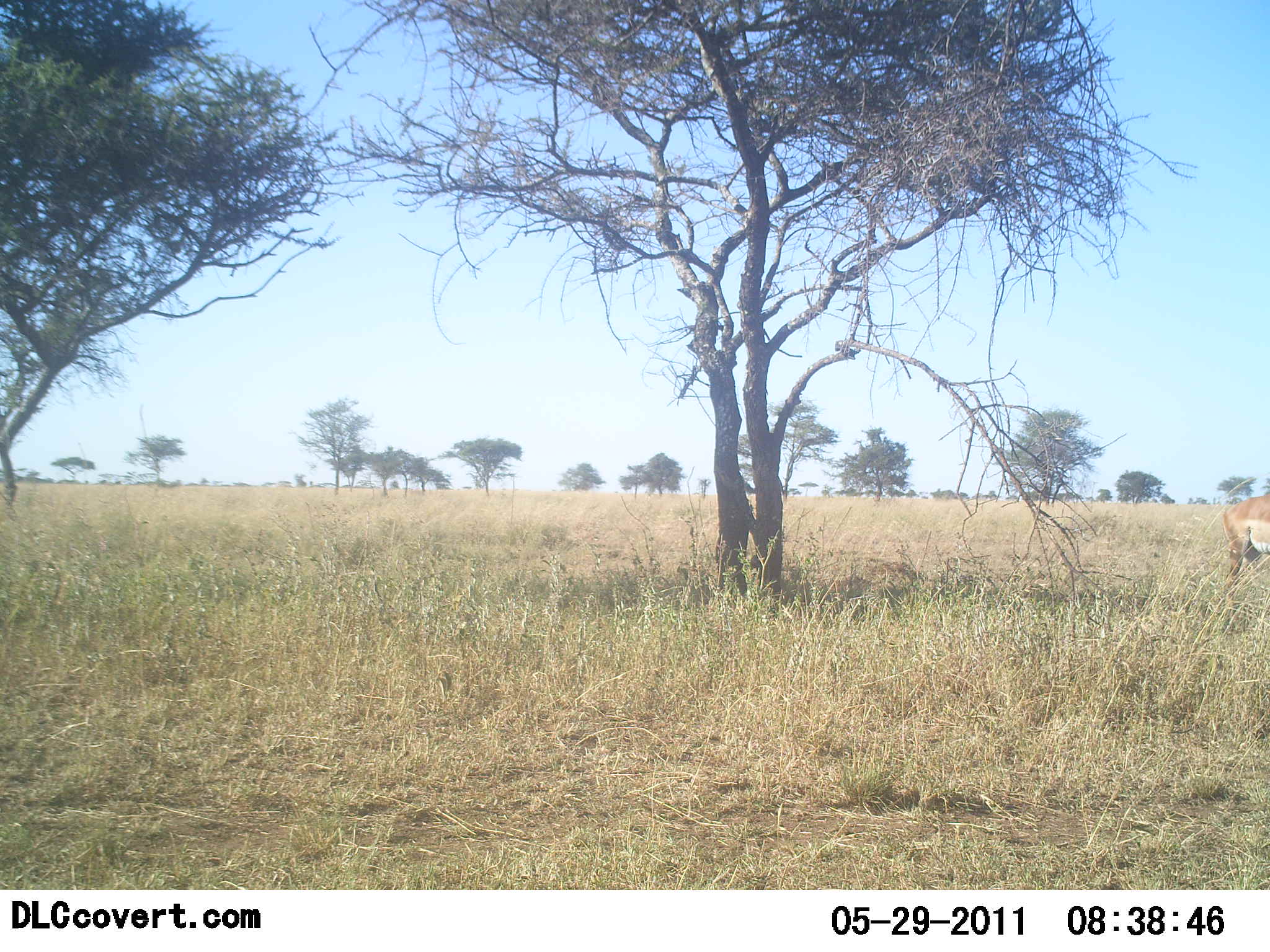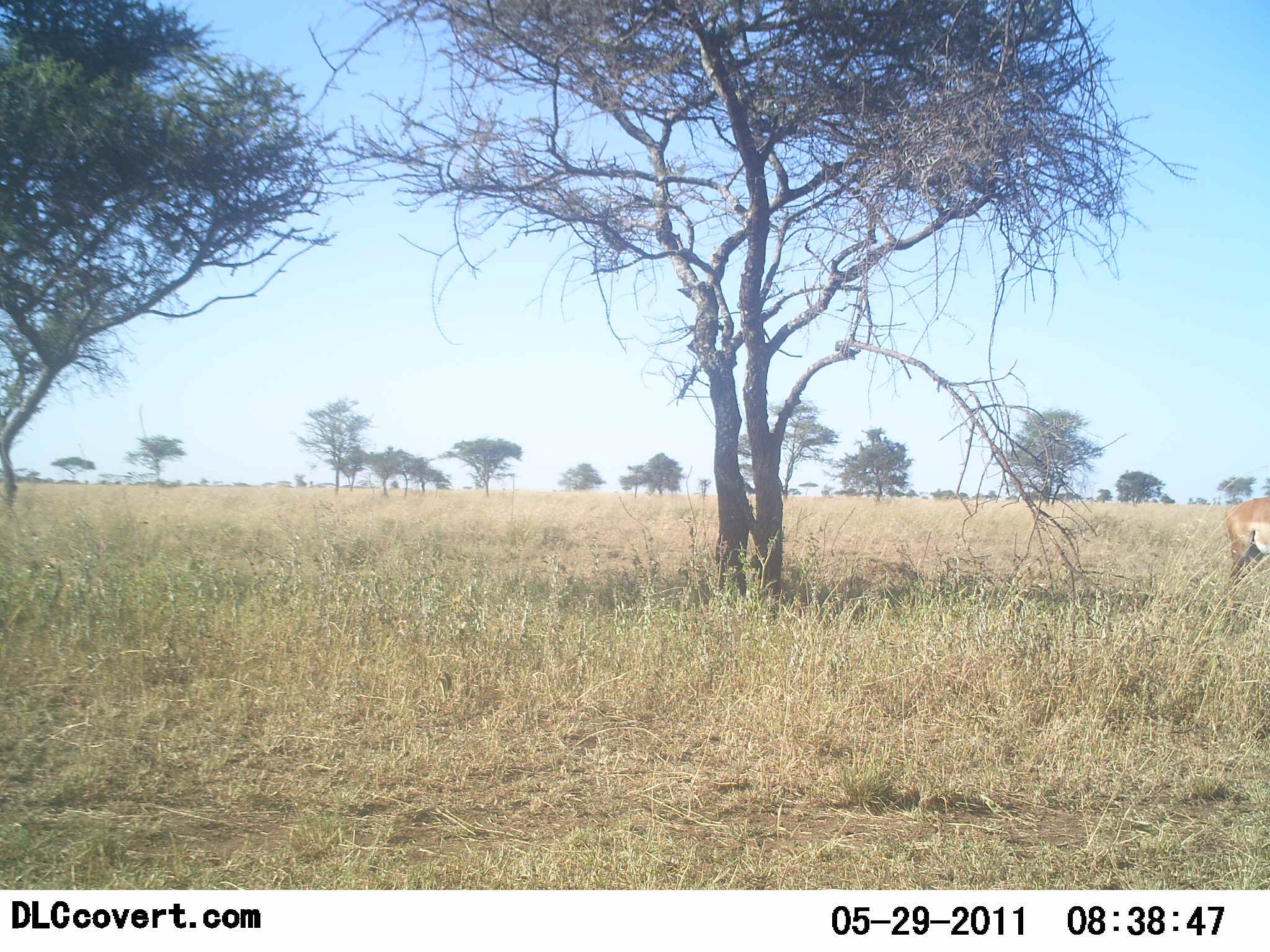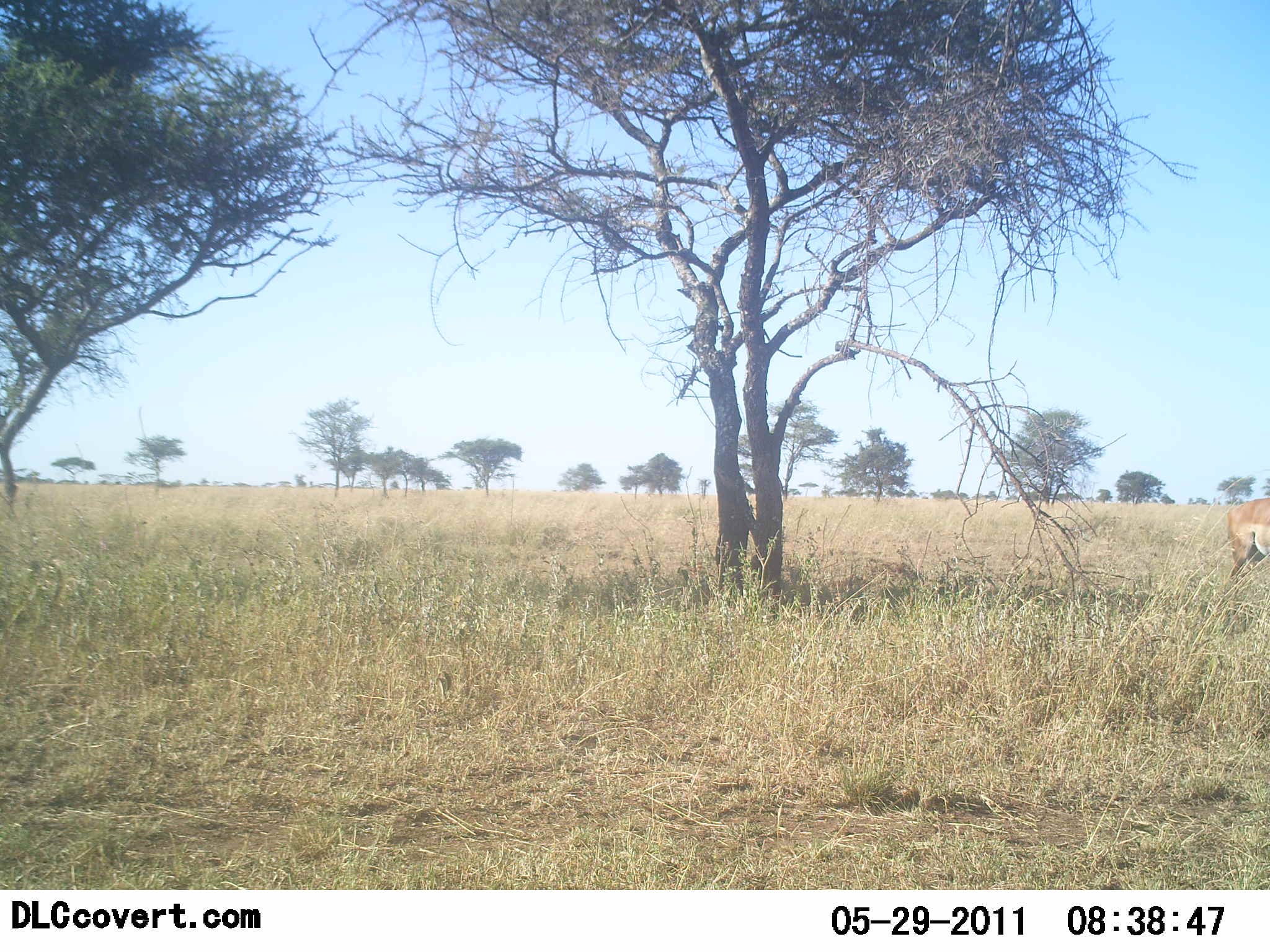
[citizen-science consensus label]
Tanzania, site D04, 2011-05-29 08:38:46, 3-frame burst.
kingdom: Animalia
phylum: Chordata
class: Mammalia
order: Artiodactyla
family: Bovidae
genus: Nanger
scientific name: Nanger granti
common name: grant's gazelle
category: gazellegrants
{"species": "gazellegrants (grant's gazelle) (Nanger granti)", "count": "1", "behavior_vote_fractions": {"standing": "100%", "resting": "0%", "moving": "0%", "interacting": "0%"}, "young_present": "0%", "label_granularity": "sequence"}